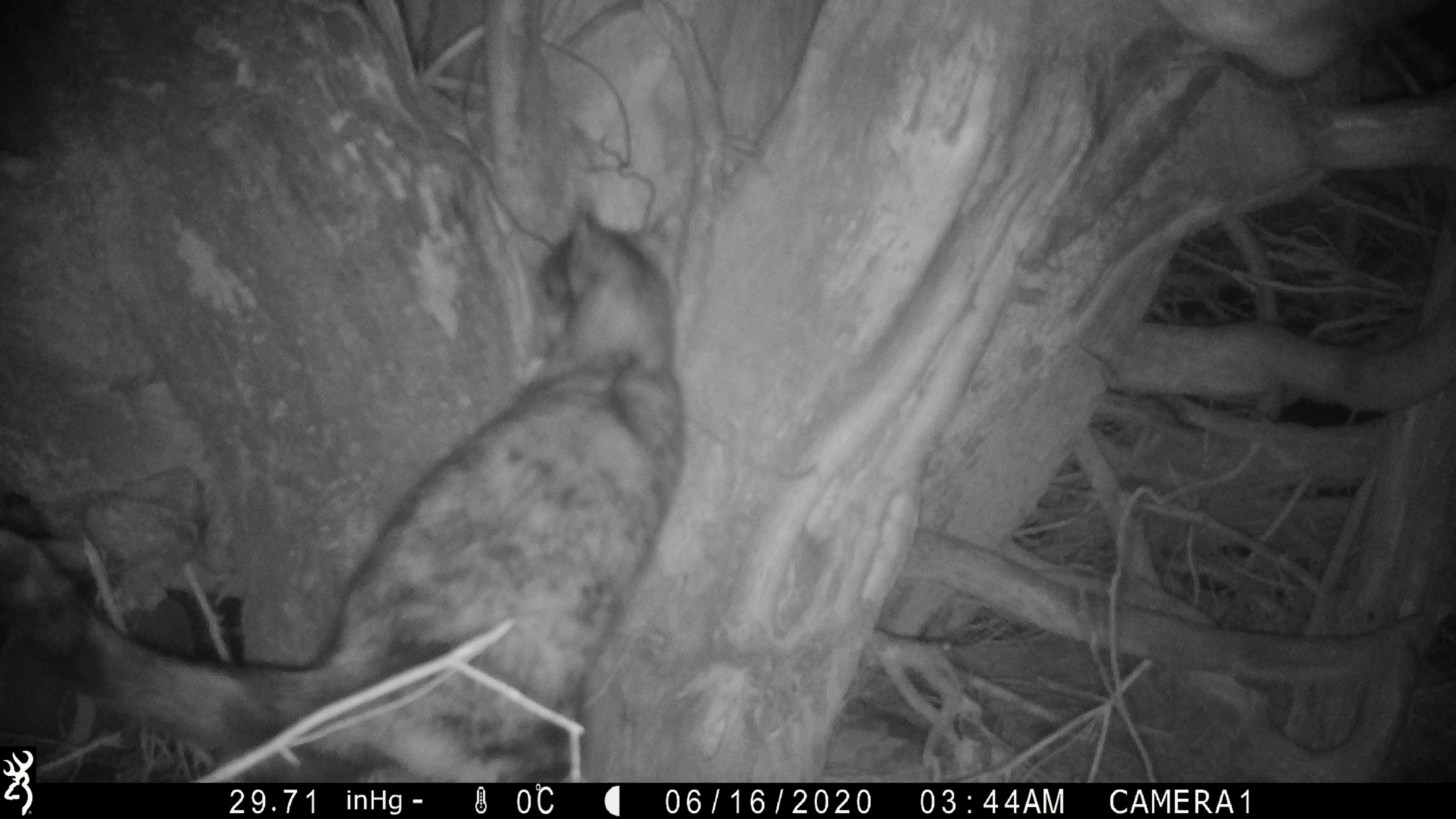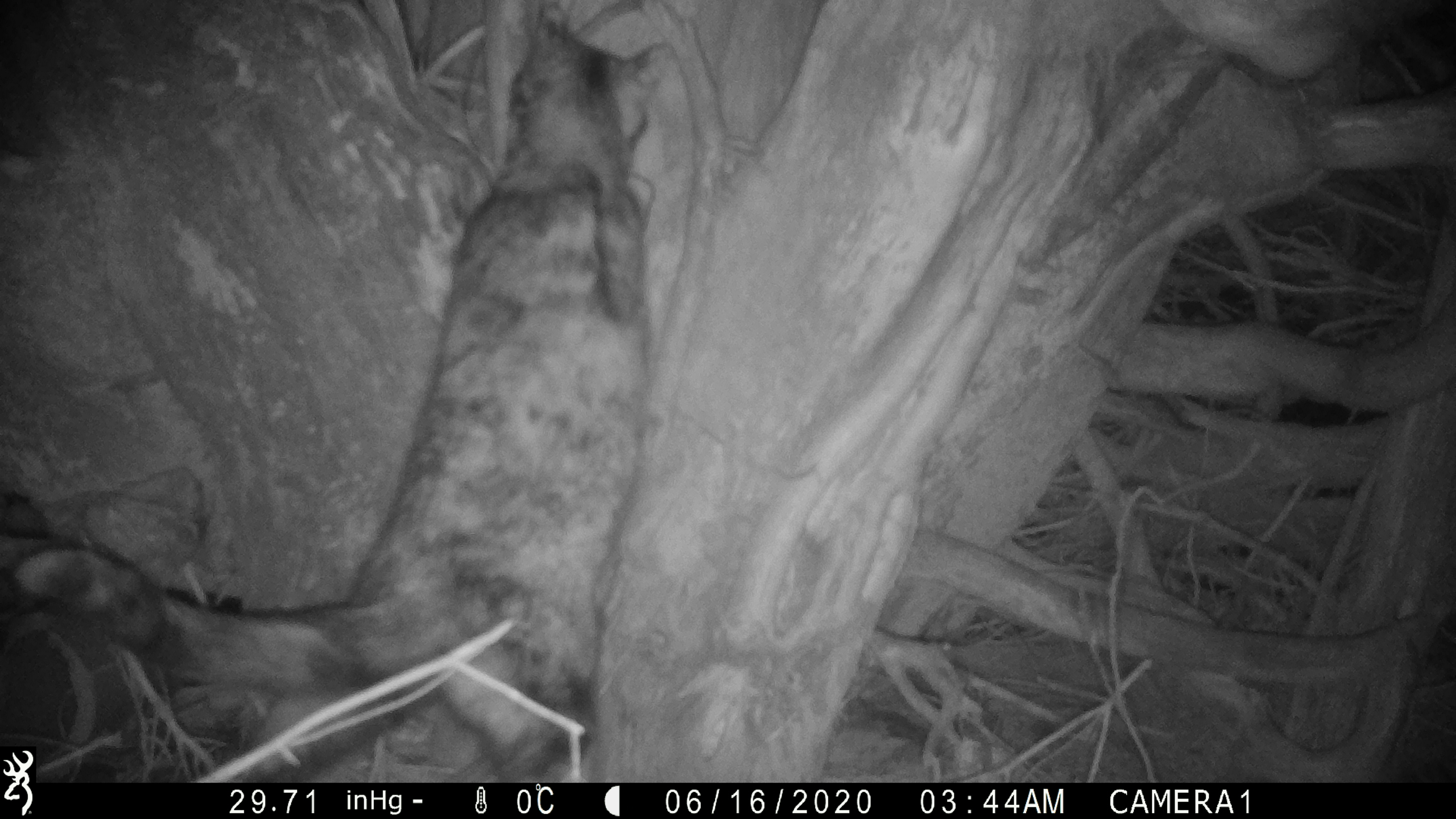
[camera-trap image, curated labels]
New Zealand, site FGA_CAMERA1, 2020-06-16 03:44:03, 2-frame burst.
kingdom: Animalia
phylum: Chordata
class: Mammalia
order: Carnivora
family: Felidae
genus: Felis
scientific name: Felis catus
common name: domestic cat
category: cat